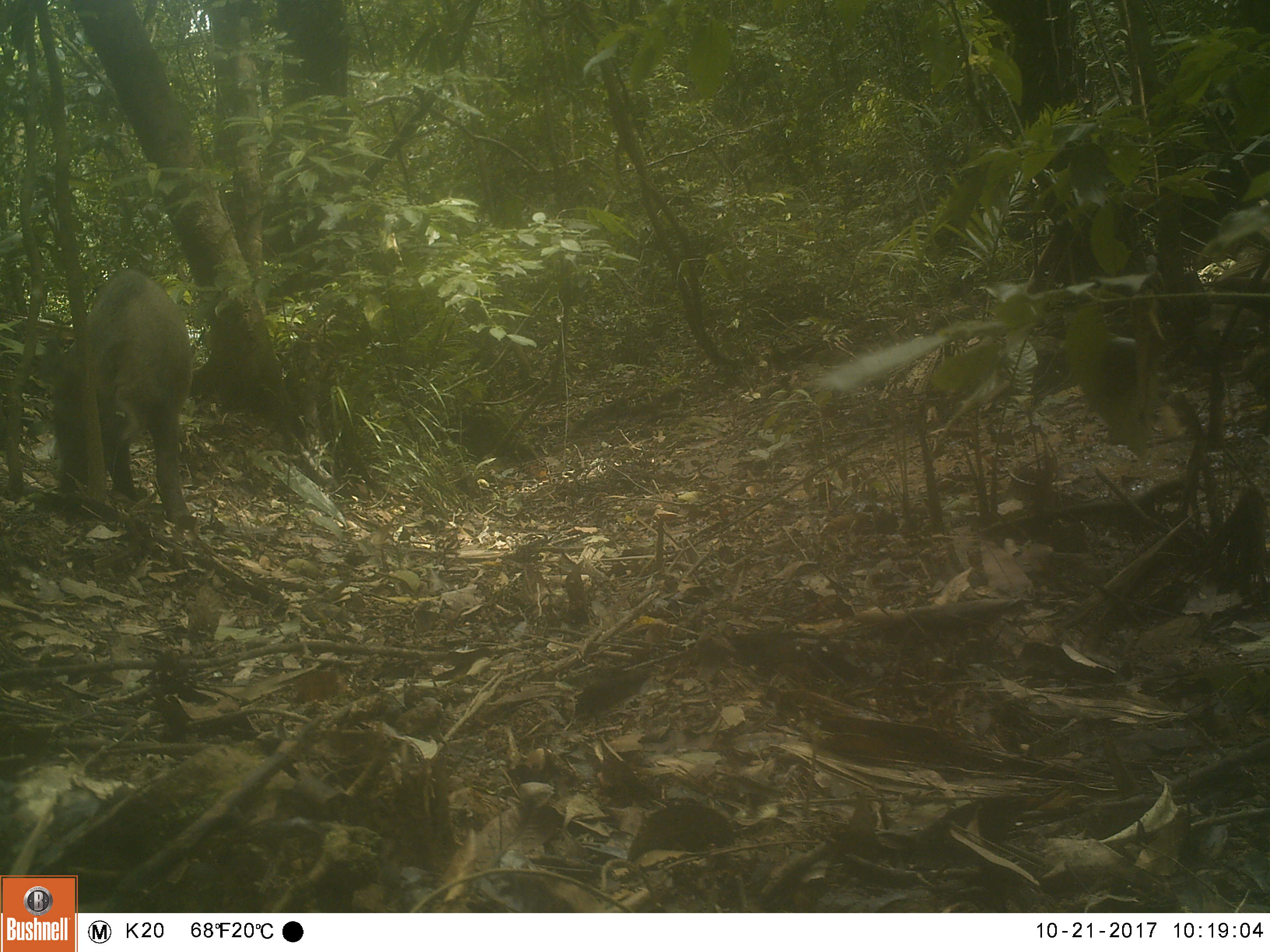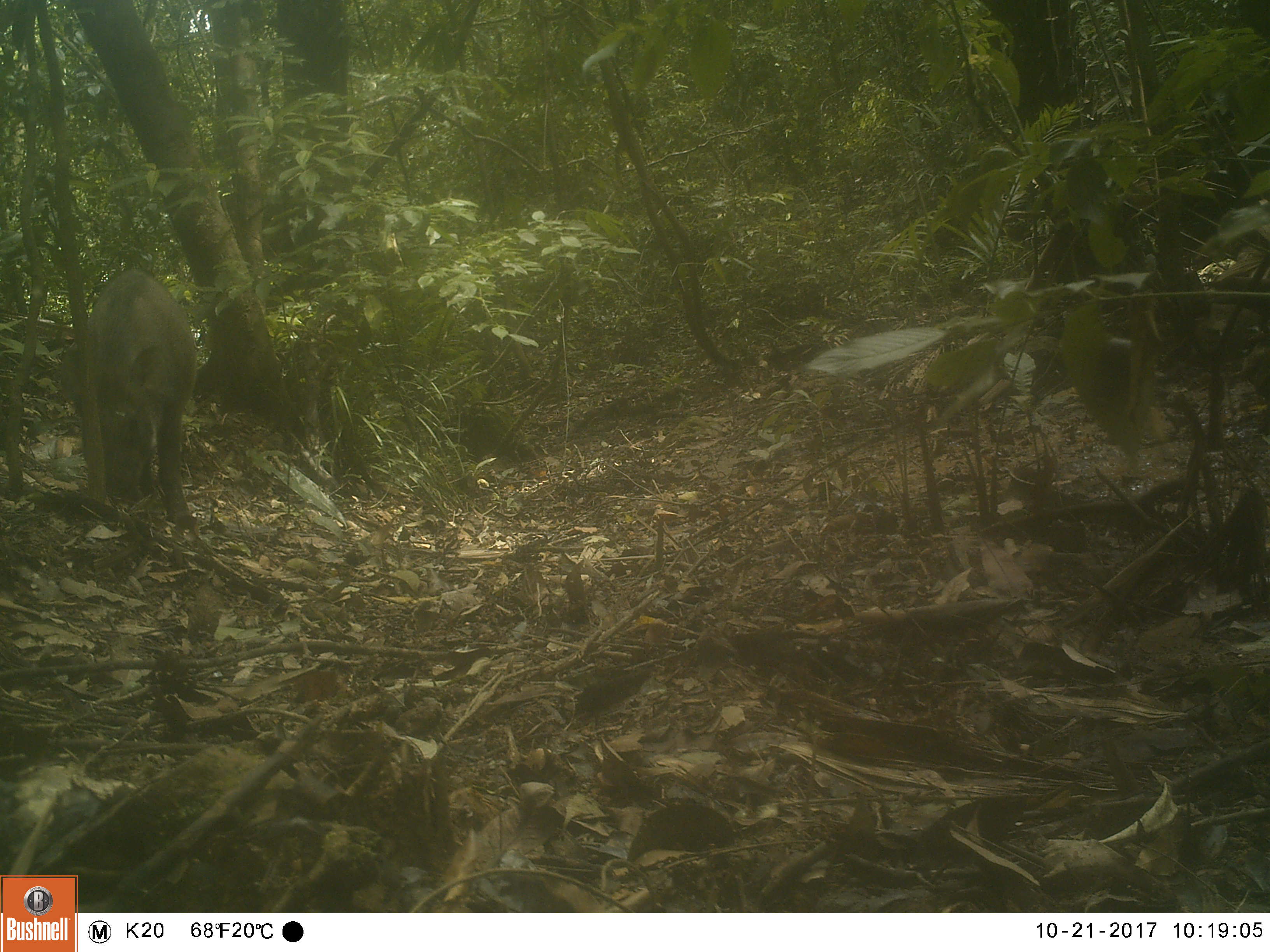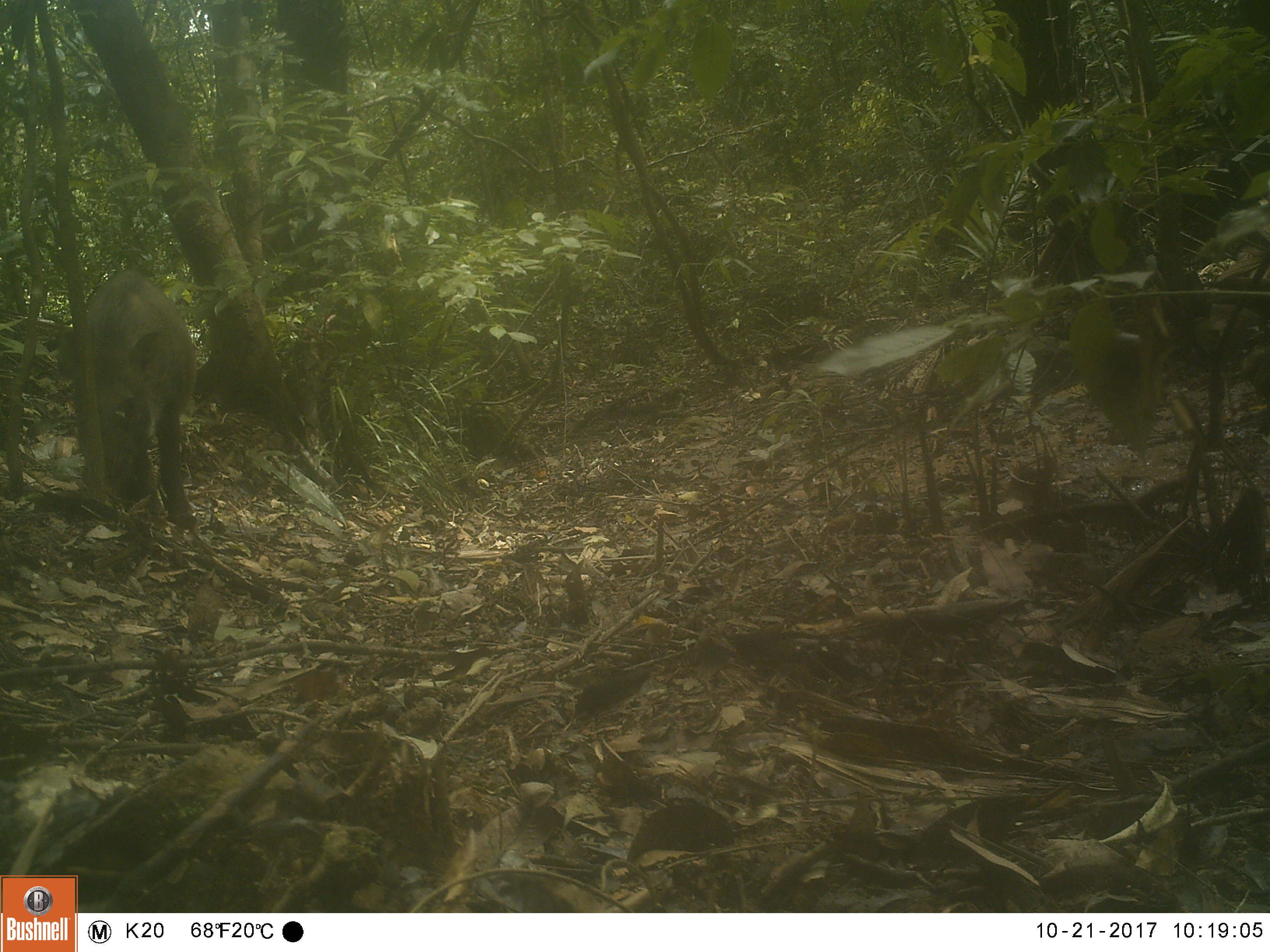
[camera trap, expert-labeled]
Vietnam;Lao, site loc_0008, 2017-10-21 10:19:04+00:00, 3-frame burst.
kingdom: Animalia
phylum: Chordata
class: Mammalia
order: Artiodactyla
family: Suidae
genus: Sus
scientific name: Sus scrofa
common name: eurasian wild pig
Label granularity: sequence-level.